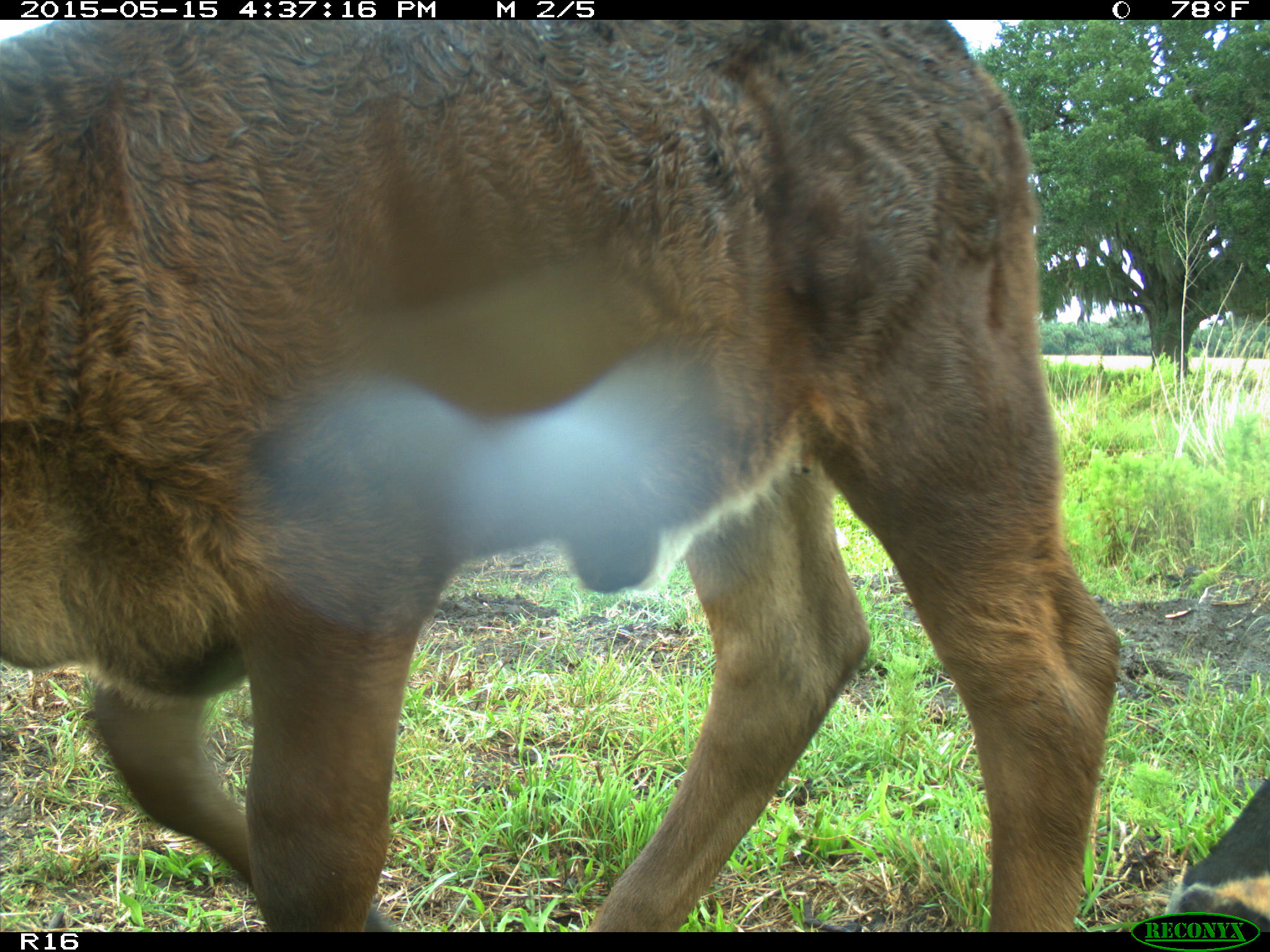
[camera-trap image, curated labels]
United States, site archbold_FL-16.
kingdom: Animalia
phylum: Chordata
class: Mammalia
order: Artiodactyla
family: Bovidae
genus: Bos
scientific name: Bos taurus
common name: domestic cow